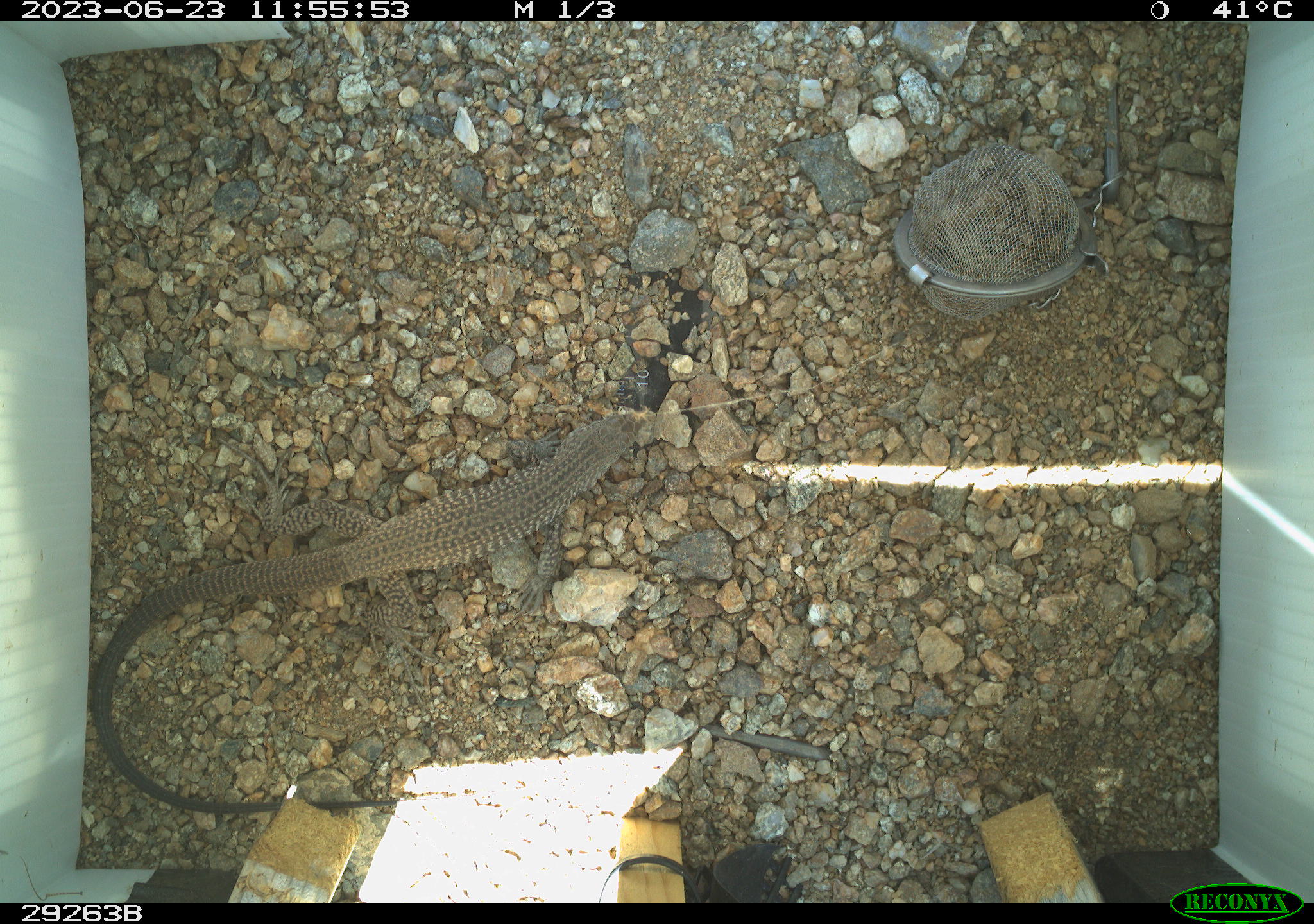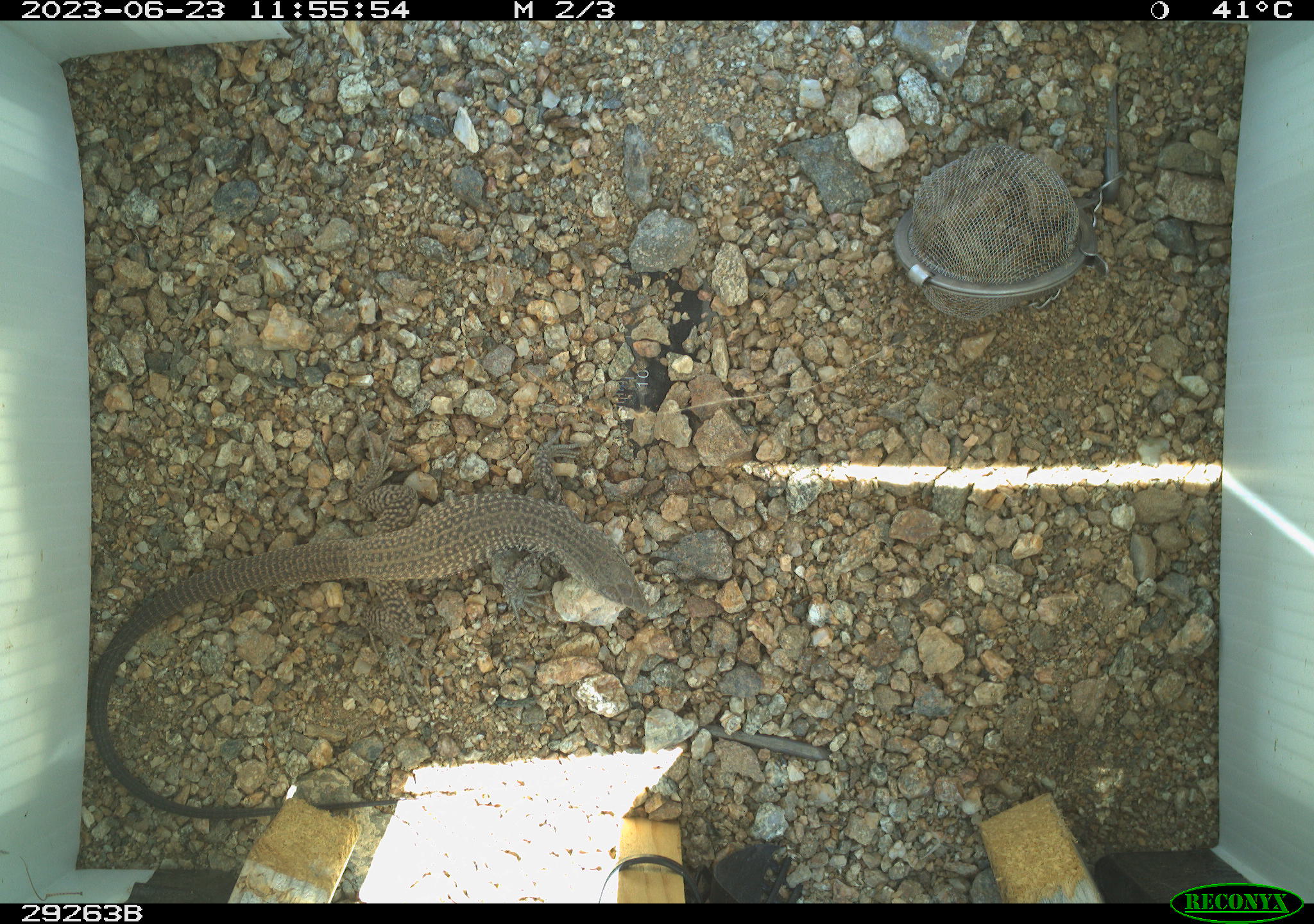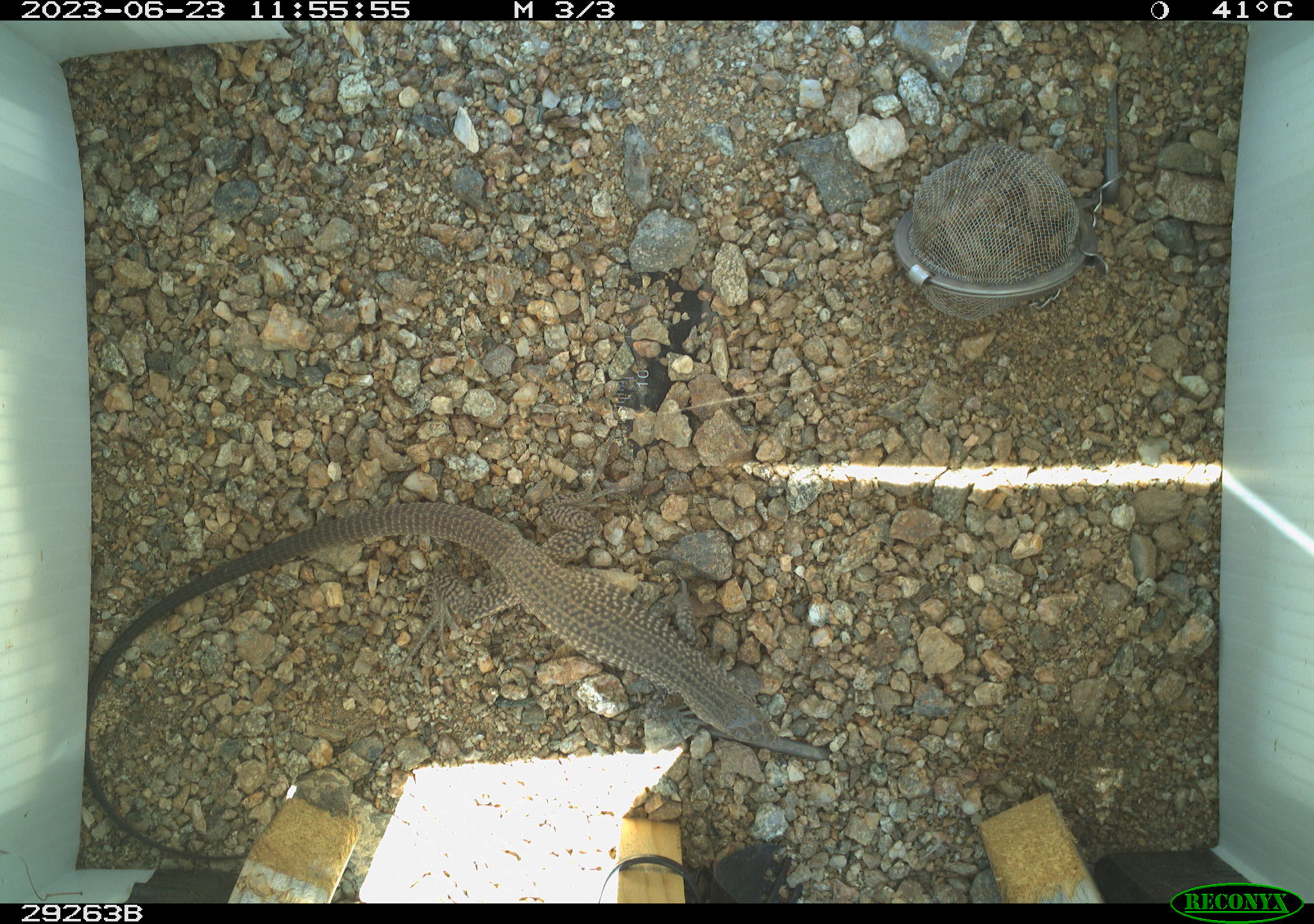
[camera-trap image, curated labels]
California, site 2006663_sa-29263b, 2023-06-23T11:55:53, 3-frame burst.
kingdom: Animalia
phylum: Chordata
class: Reptilia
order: Squamata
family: Teiidae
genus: Aspidoscelis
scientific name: Aspidoscelis tigris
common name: western whiptail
Western whiptail (Aspidoscelis tigris).